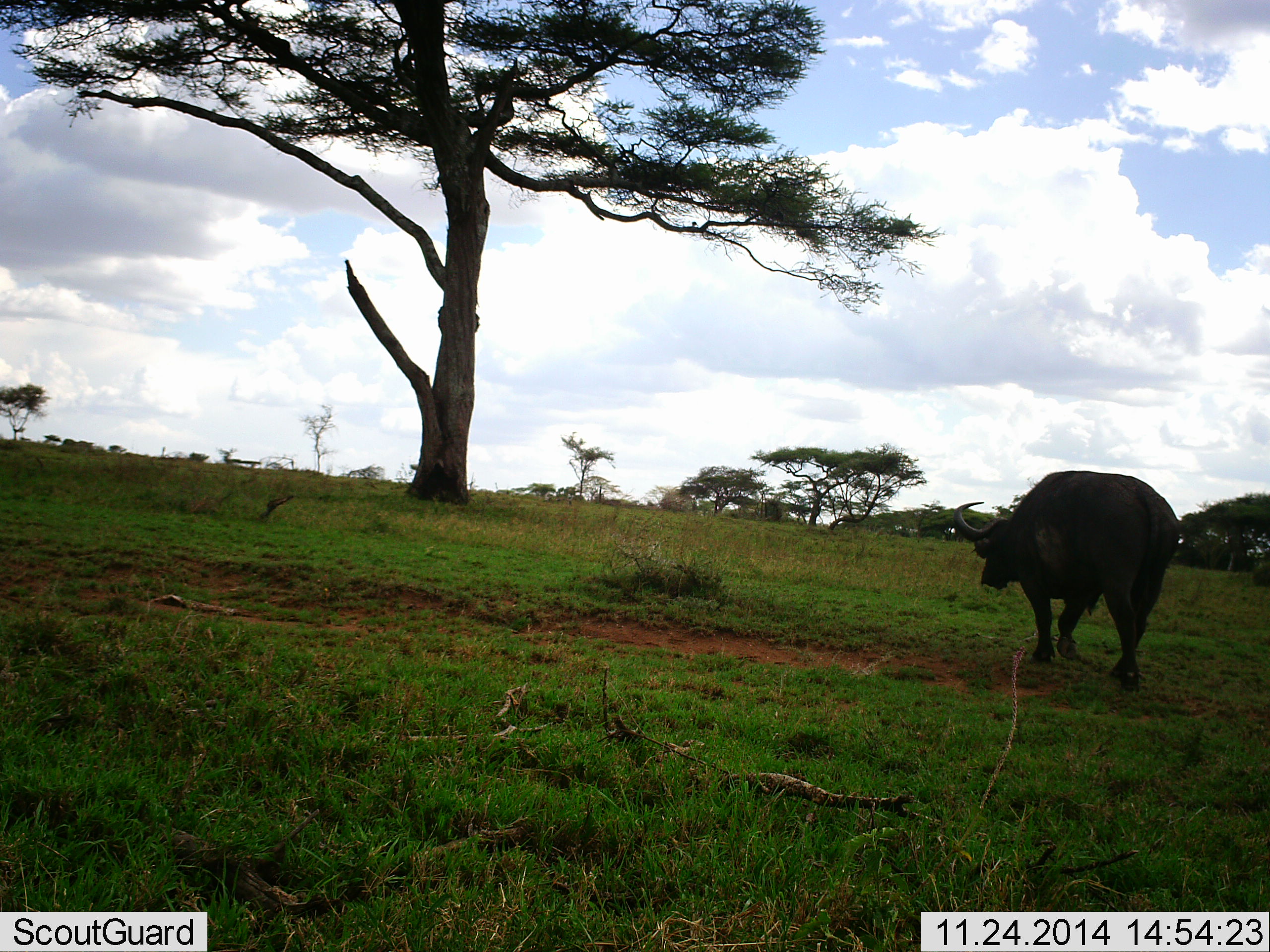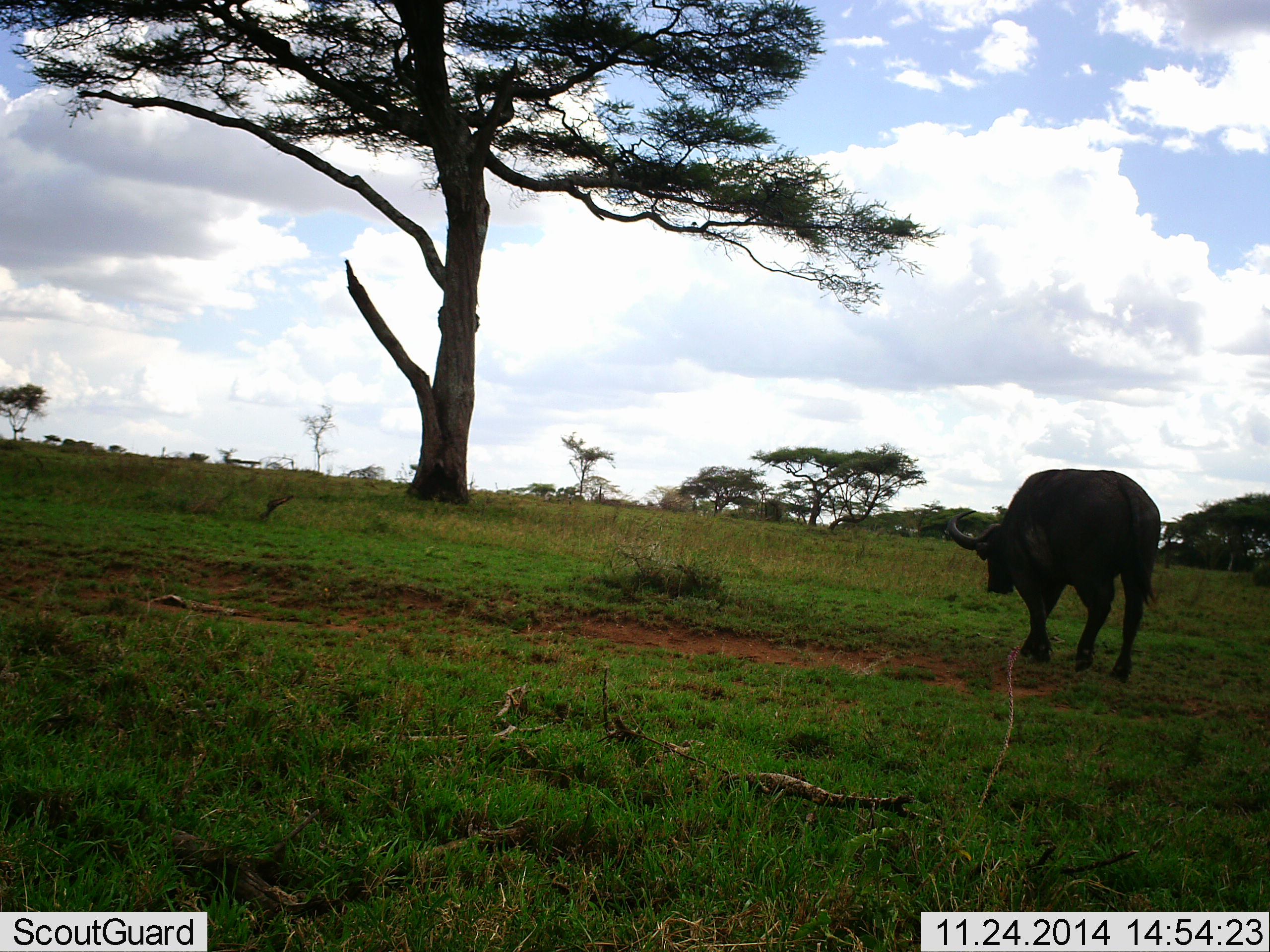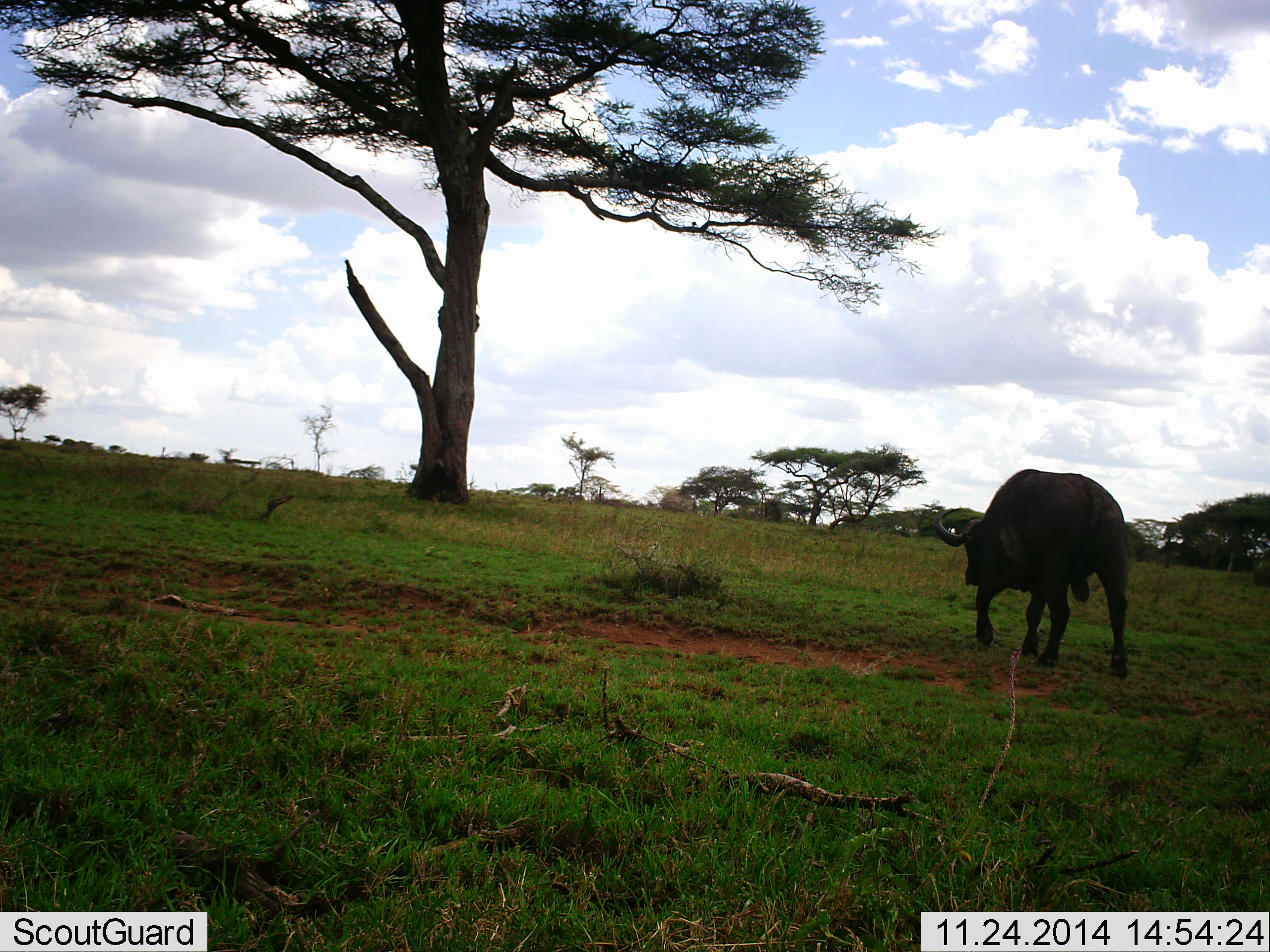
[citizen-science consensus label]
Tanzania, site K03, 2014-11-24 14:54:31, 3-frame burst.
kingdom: Animalia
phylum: Chordata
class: Mammalia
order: Artiodactyla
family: Bovidae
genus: Syncerus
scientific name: Syncerus caffer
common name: cape buffalo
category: buffalo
Buffalo (cape buffalo) (Syncerus caffer), count 1. Behavior (volunteer vote fractions): standing 10%, resting 0%, moving 90%, interacting 0%. Young present (vote fraction): 0%. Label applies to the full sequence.